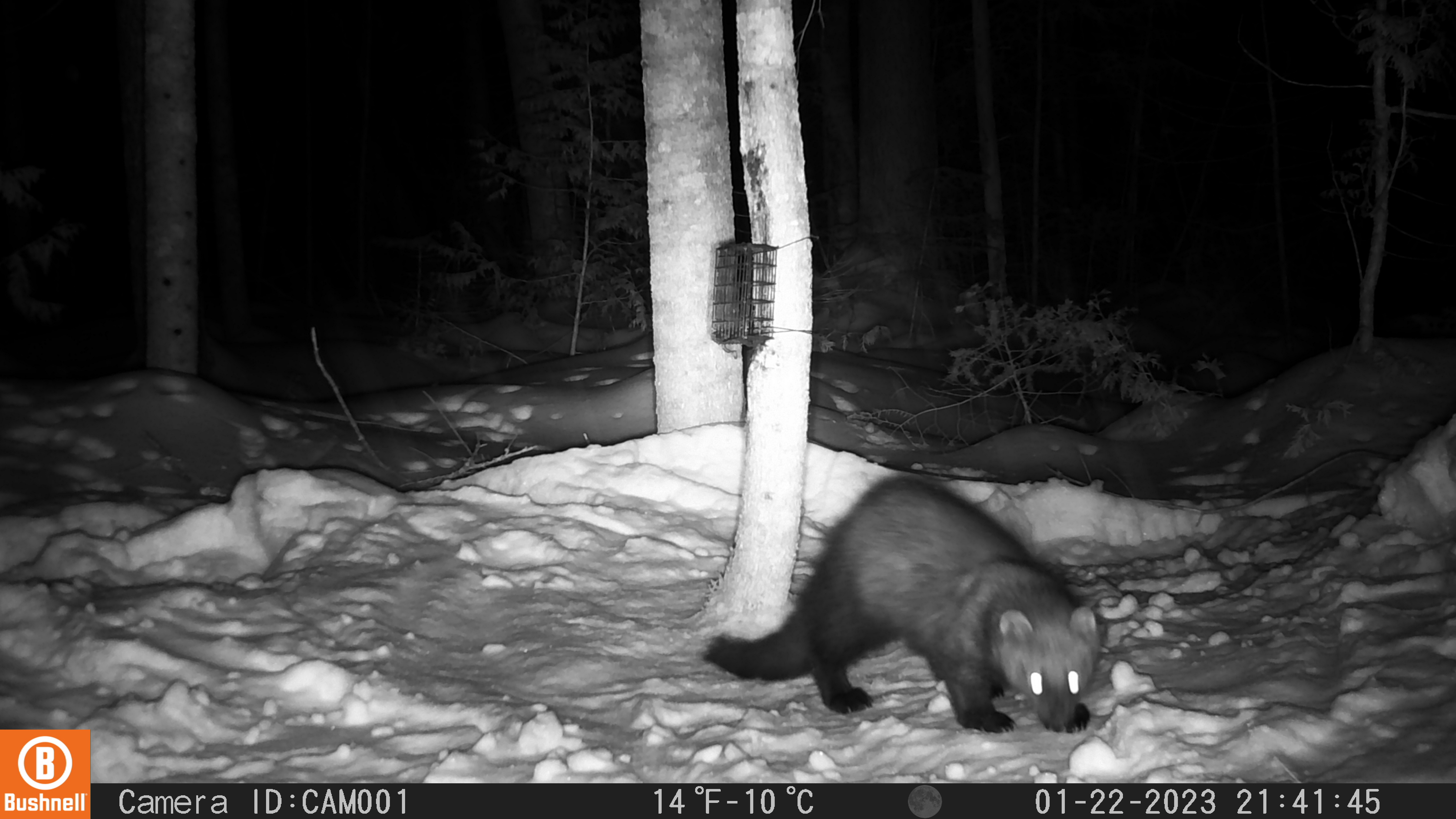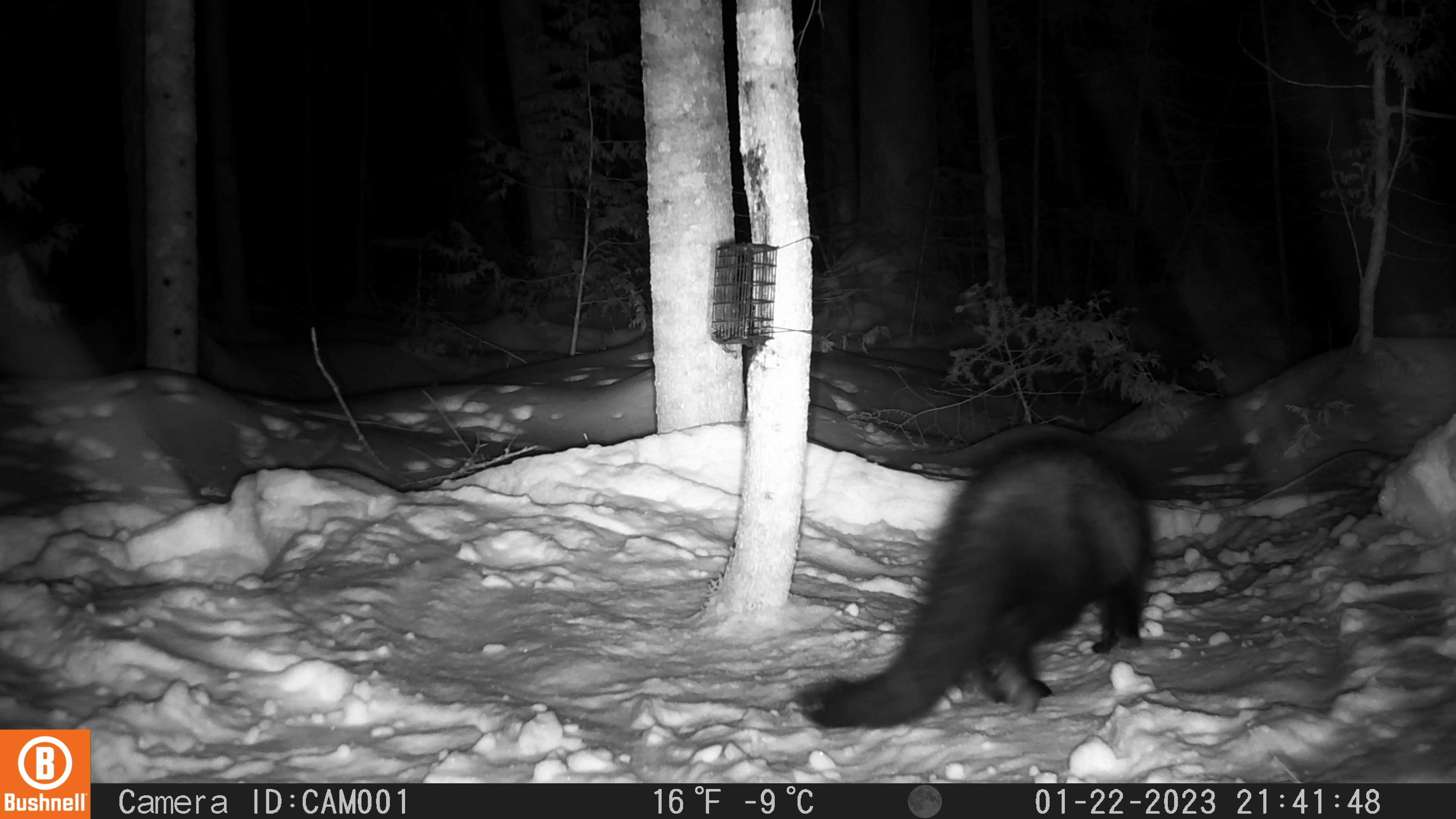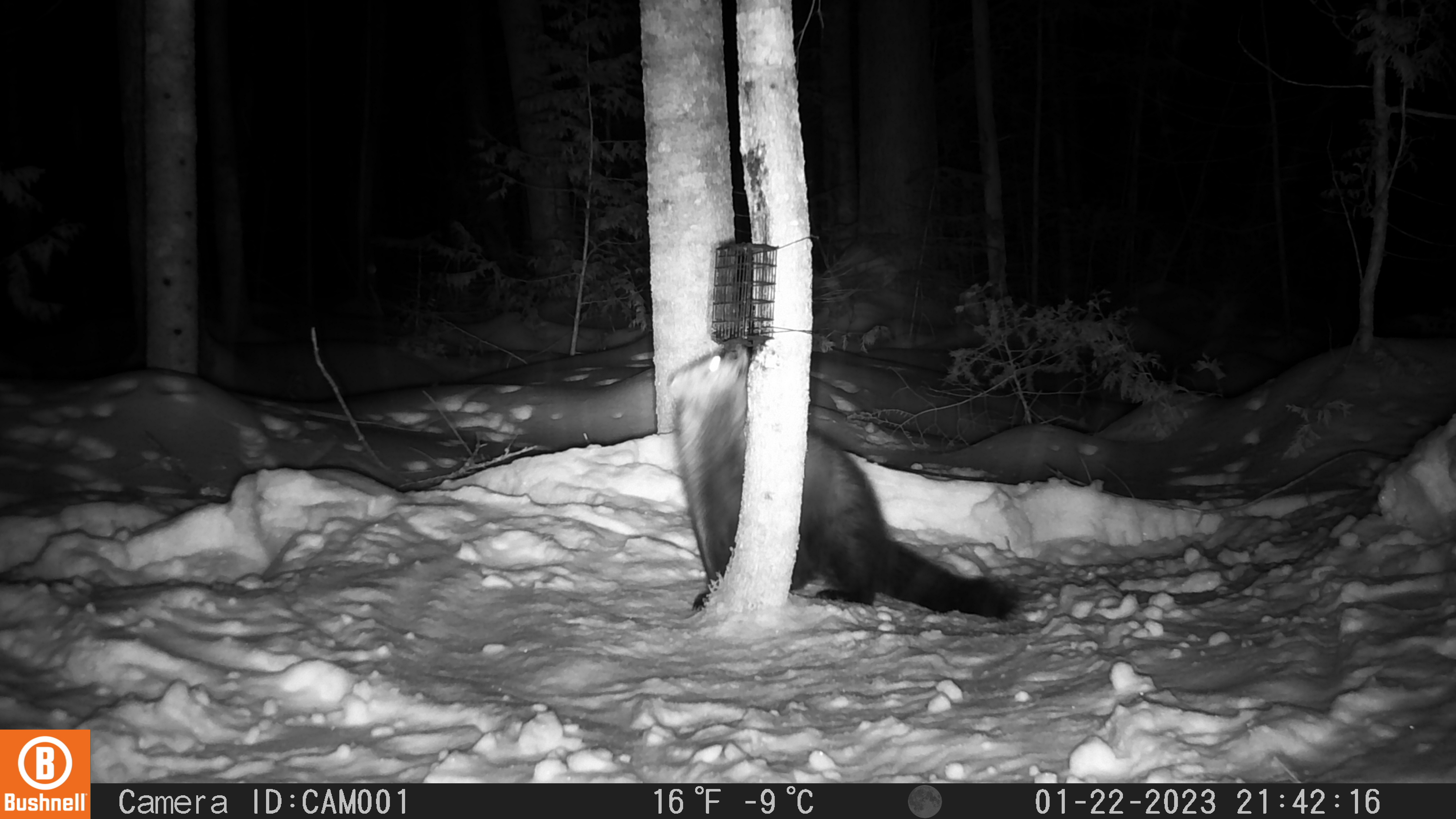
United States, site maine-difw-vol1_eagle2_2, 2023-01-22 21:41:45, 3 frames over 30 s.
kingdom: Animalia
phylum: Chordata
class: Mammalia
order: Carnivora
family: Mustelidae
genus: Pekania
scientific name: Pekania pennanti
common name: fisher